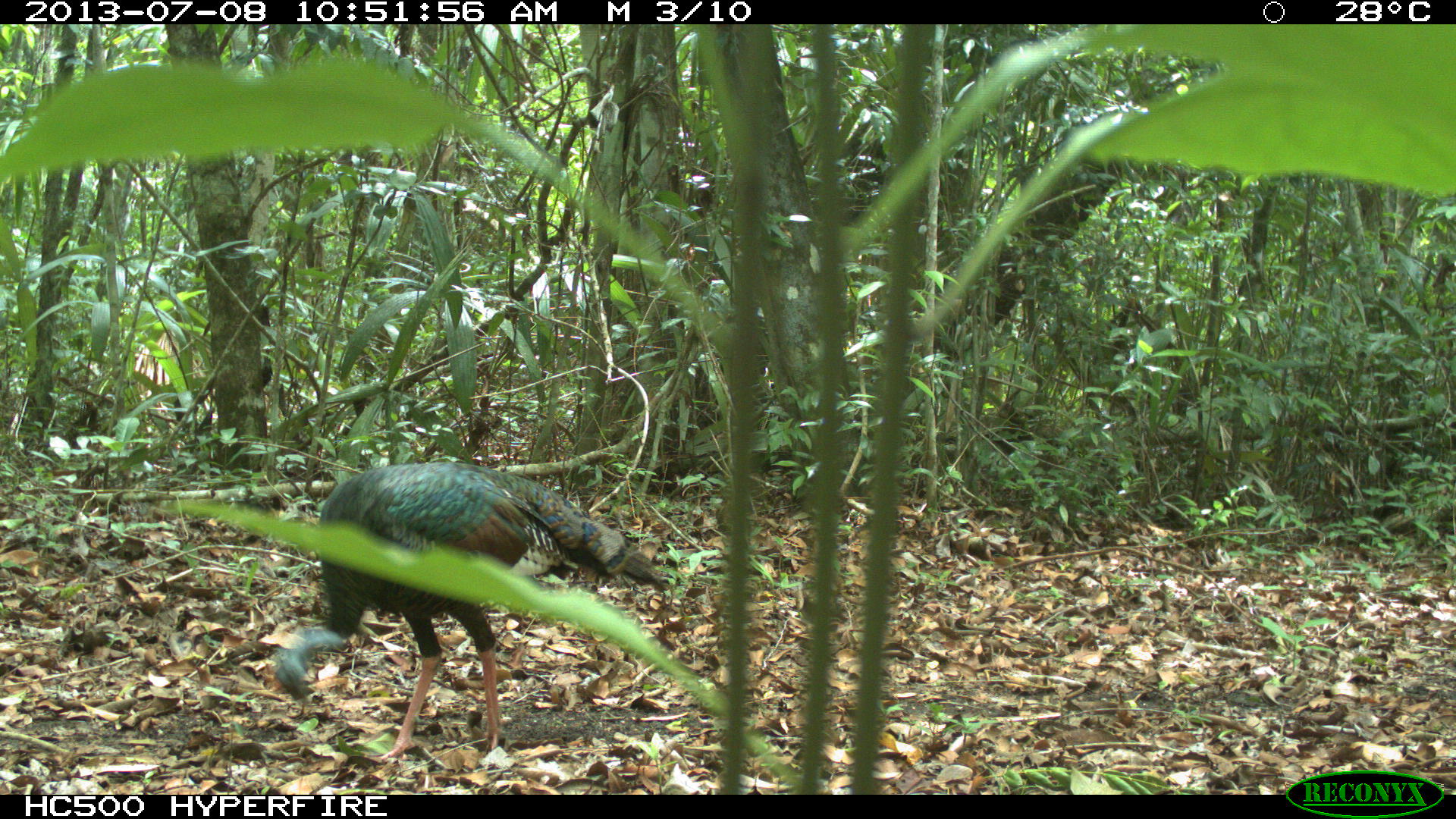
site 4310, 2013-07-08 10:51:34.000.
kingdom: Animalia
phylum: Chordata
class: Aves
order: Galliformes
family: Phasianidae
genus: Meleagris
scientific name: Meleagris ocellata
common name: ocellated turkey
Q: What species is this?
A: Meleagris ocellata (ocellated turkey).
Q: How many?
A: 1.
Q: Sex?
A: Male.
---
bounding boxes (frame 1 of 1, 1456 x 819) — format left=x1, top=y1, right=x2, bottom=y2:
meleagris ocellata: left=267, top=456, right=674, bottom=759